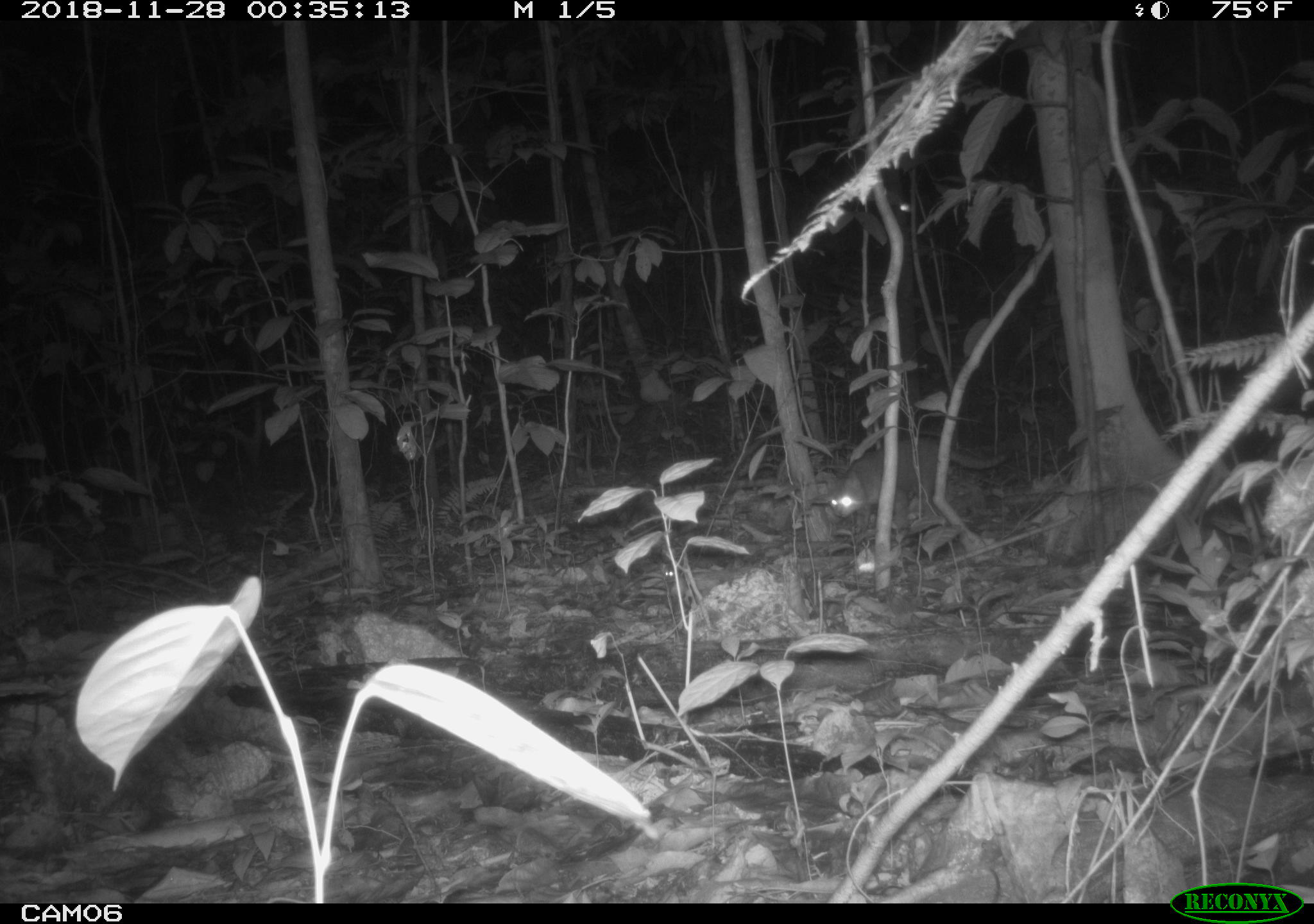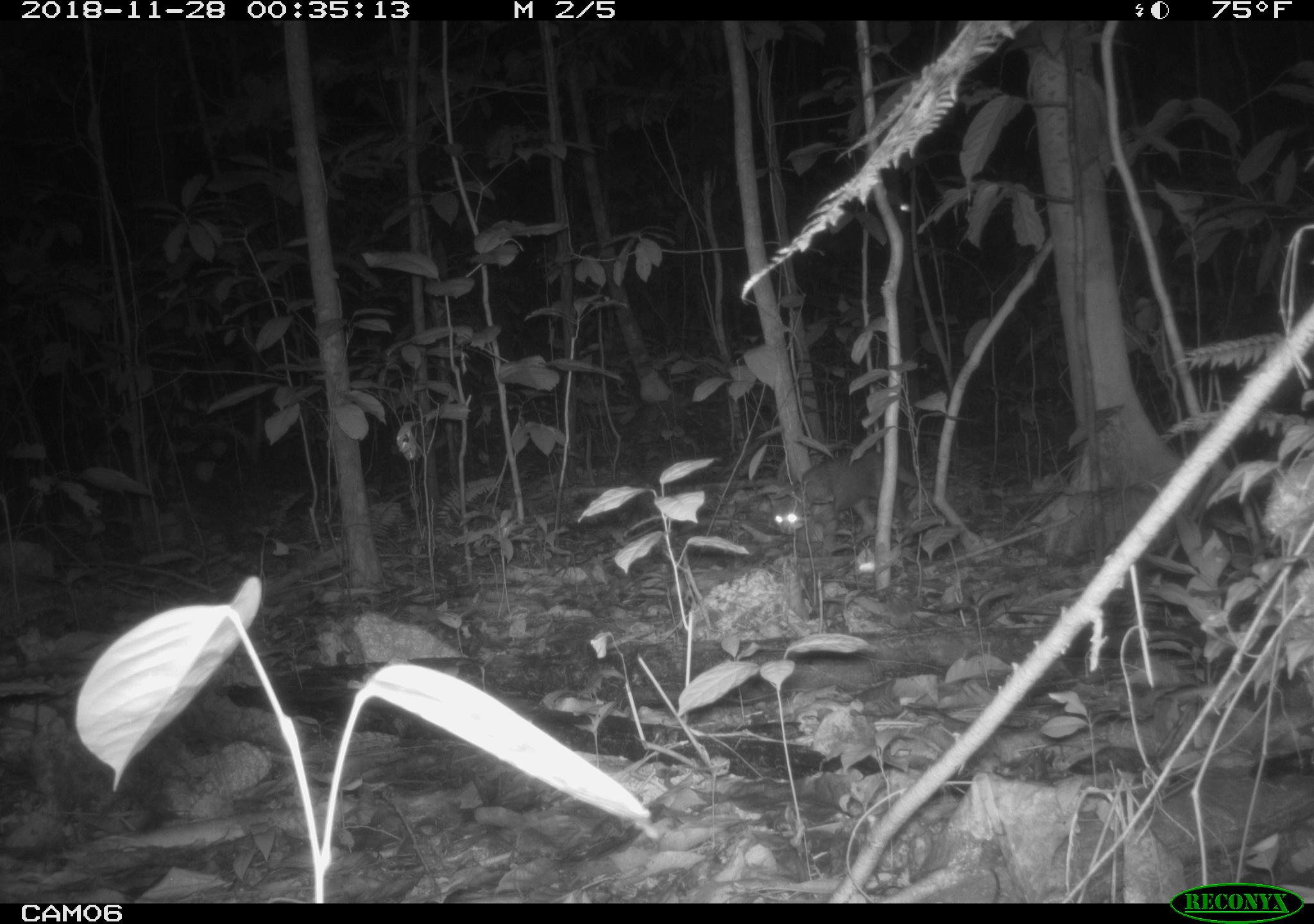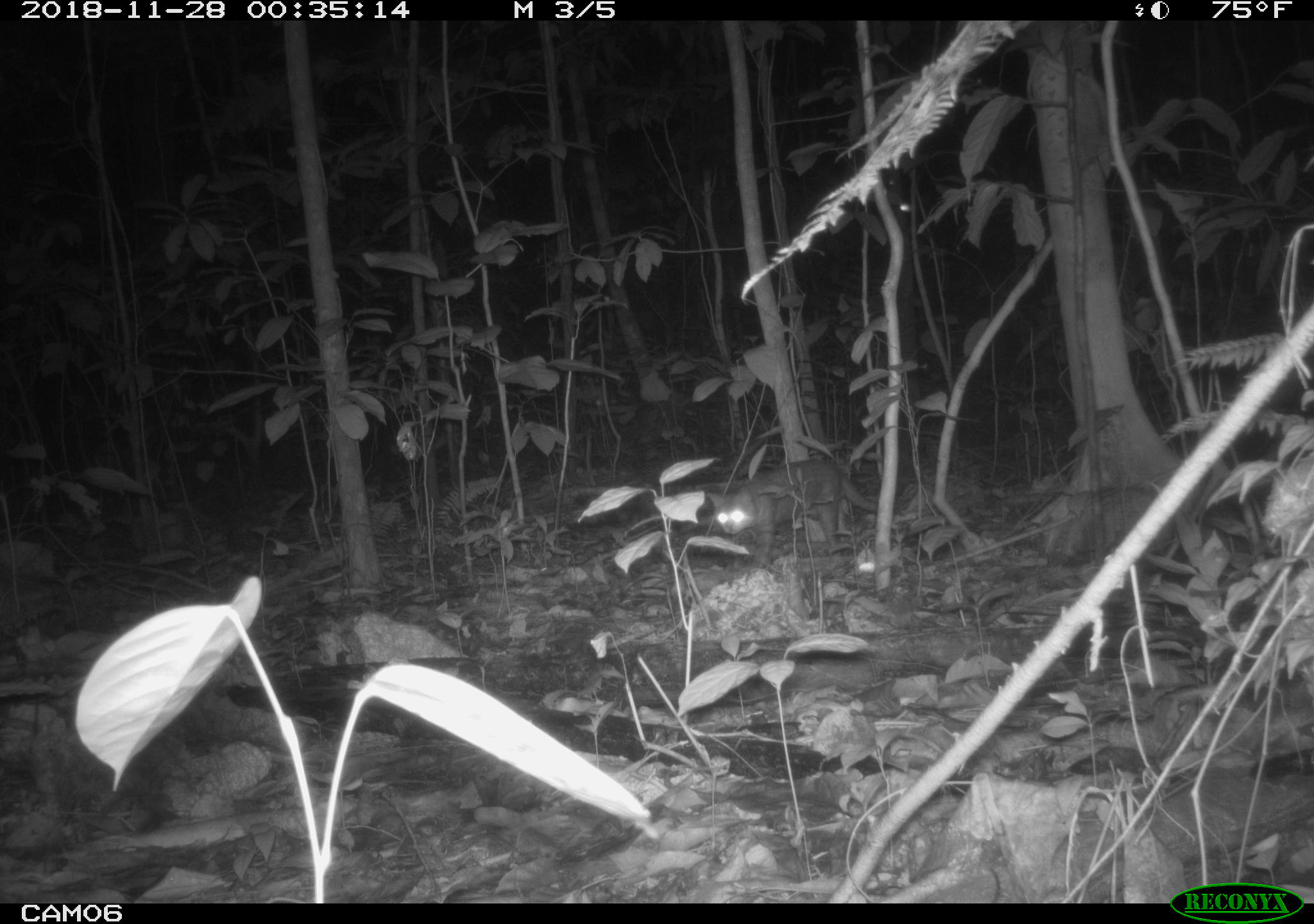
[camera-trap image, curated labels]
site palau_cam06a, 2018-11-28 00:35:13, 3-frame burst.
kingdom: Animalia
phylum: Chordata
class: Mammalia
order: Carnivora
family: Felidae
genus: Felis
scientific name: Felis catus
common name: cat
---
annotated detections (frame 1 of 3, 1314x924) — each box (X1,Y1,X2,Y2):
cat: (818,433,1009,528)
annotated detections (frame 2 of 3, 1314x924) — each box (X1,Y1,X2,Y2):
cat: (762,453,917,544)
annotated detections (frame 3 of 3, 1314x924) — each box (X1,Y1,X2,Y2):
cat: (658,457,887,564)